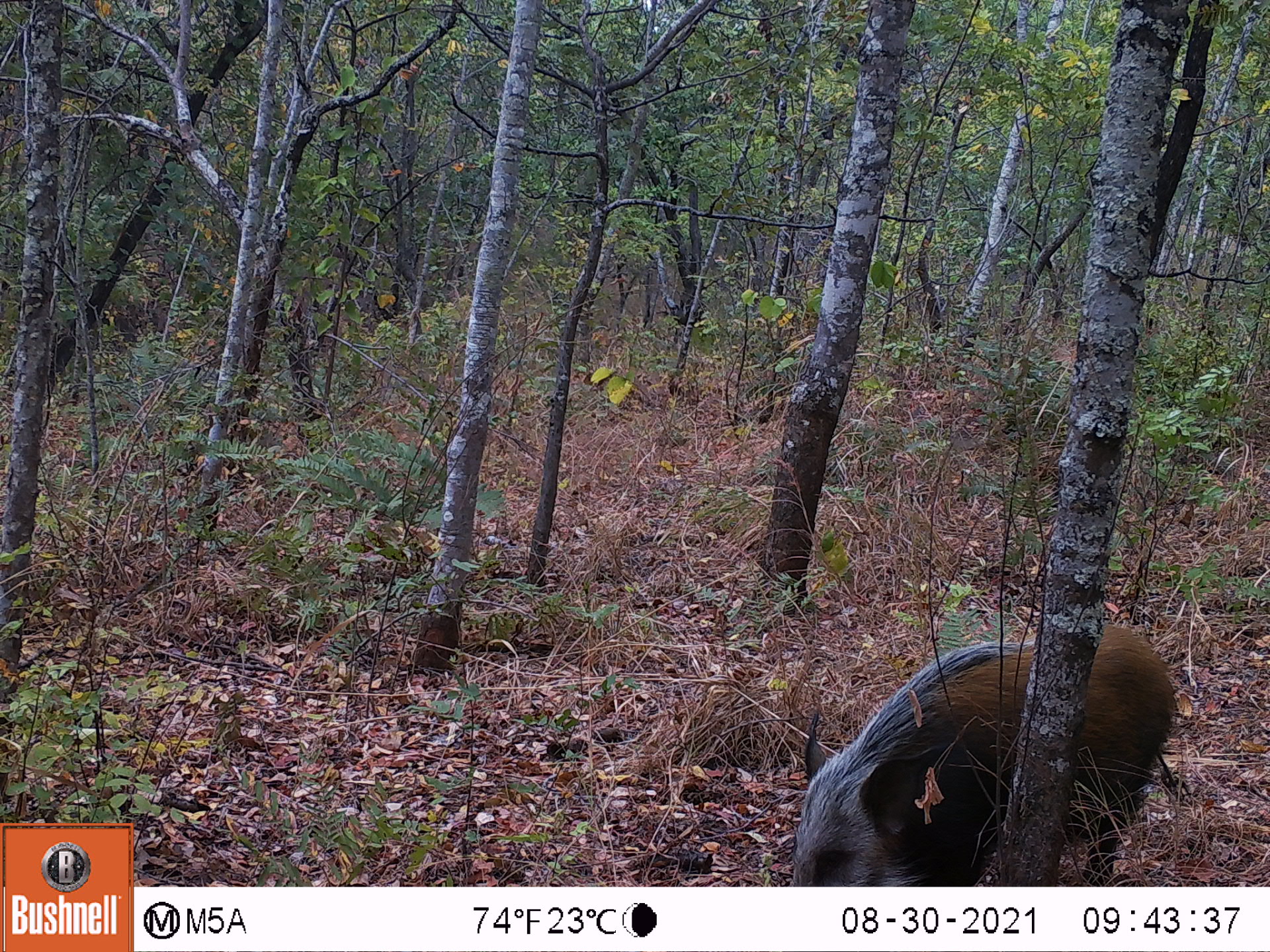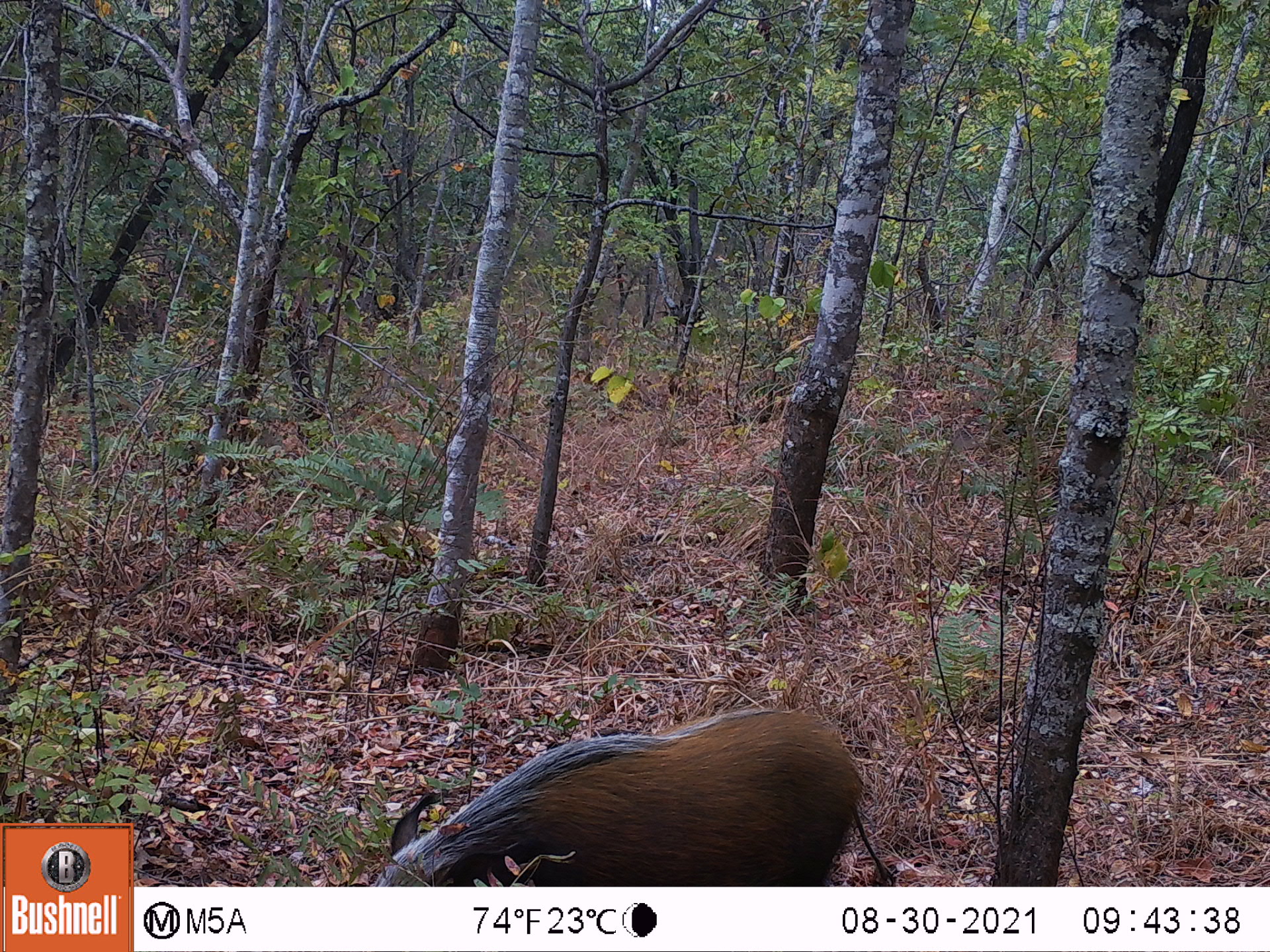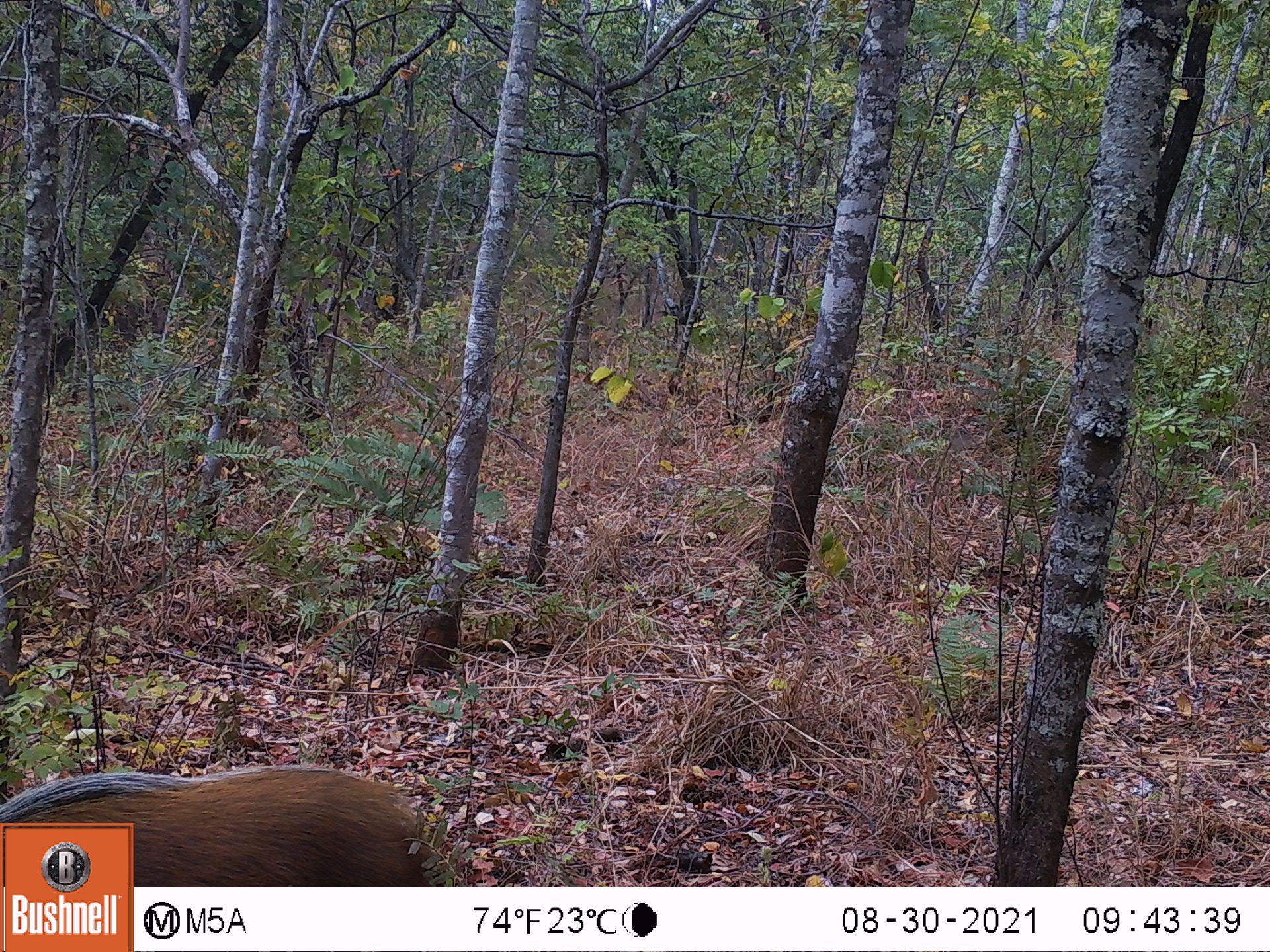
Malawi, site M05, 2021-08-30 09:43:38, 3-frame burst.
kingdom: Animalia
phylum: Chordata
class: Mammalia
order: Artiodactyla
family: Suidae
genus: Potamochoerus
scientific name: Potamochoerus larvatus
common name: bushpig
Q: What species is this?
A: Bushpig (Potamochoerus larvatus).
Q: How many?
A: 1.